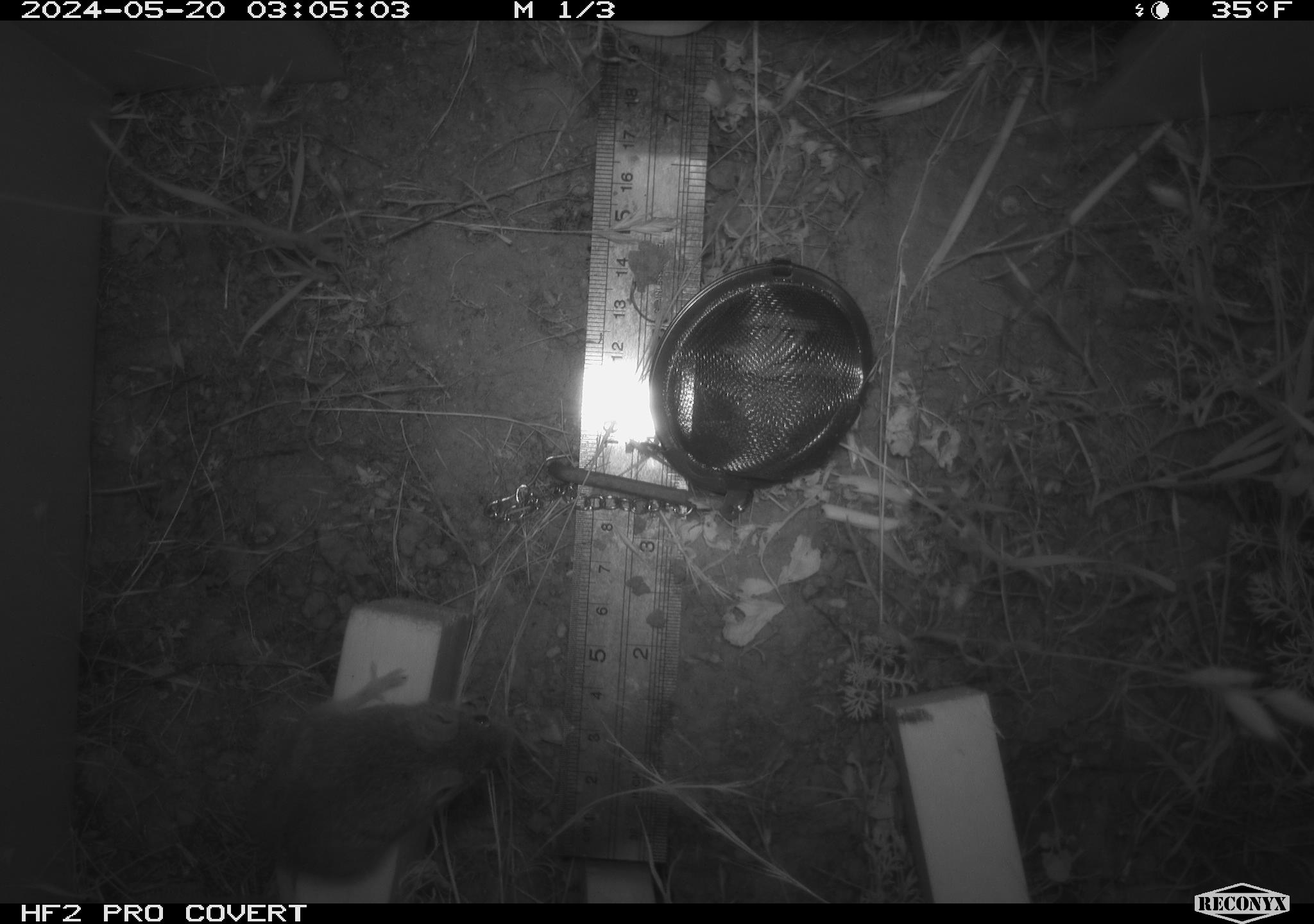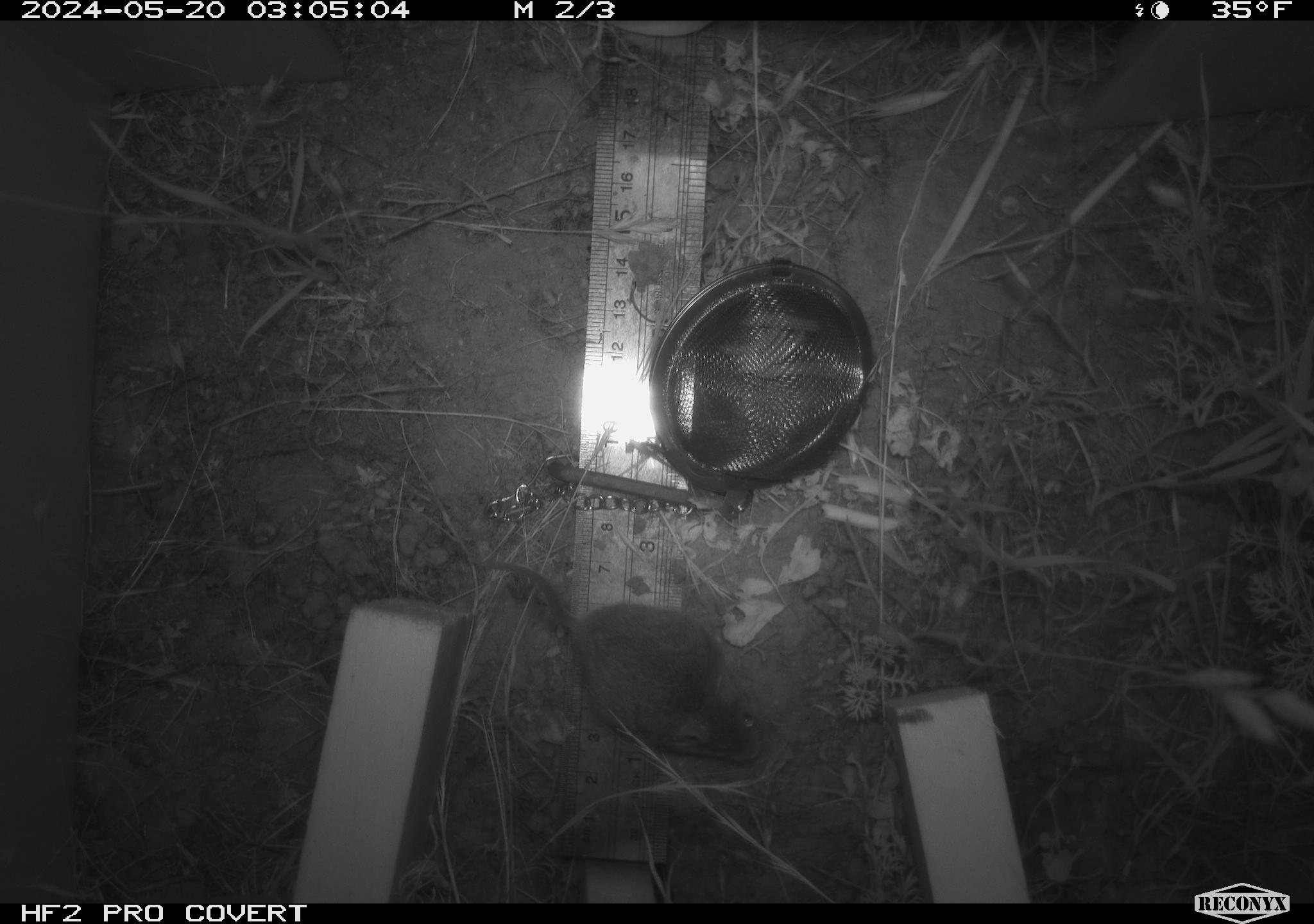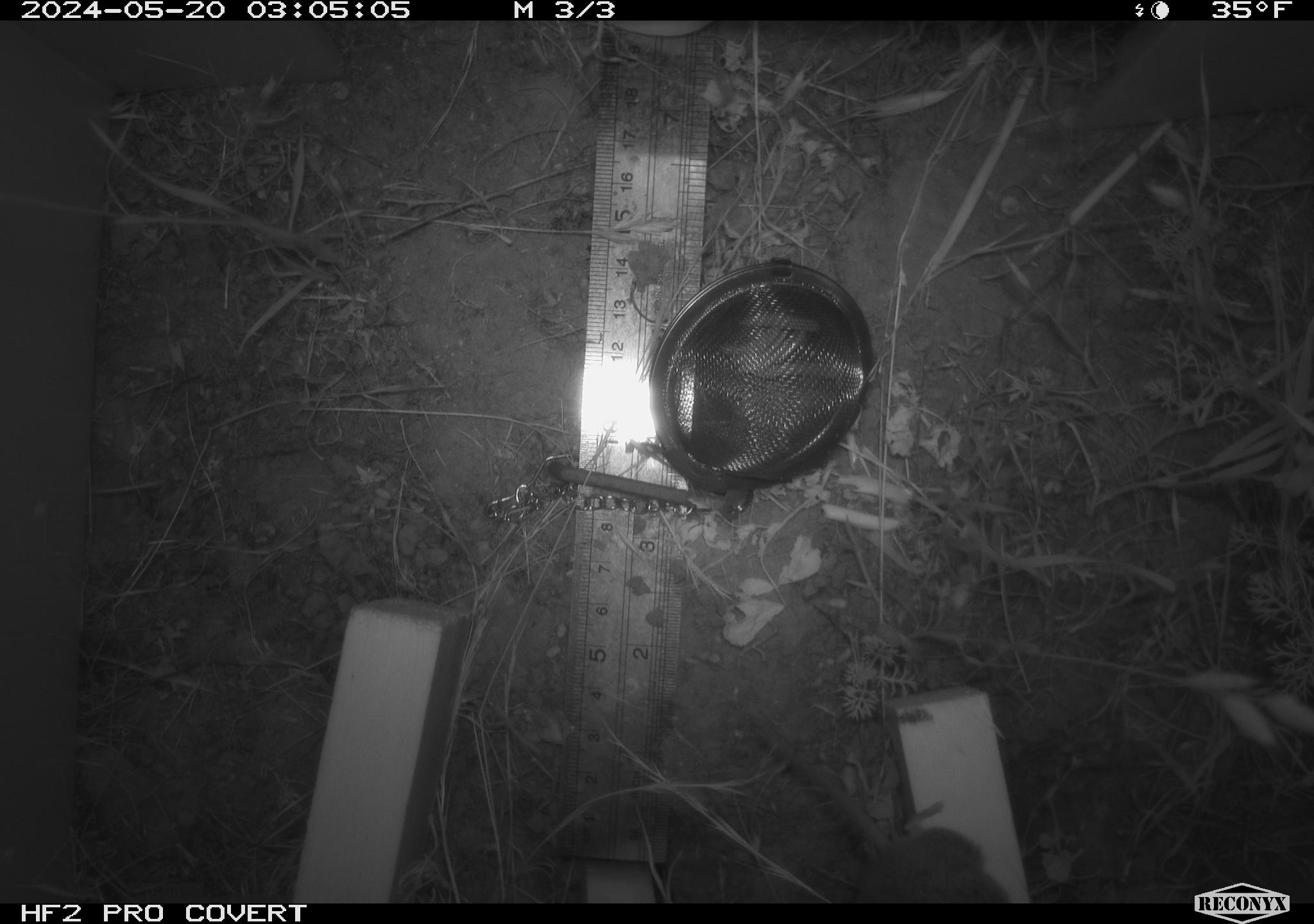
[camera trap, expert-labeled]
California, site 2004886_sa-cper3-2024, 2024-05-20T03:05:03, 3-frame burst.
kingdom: Animalia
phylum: Chordata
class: Mammalia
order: Rodentia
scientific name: Rodentia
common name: rodent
Rodent (Rodentia).